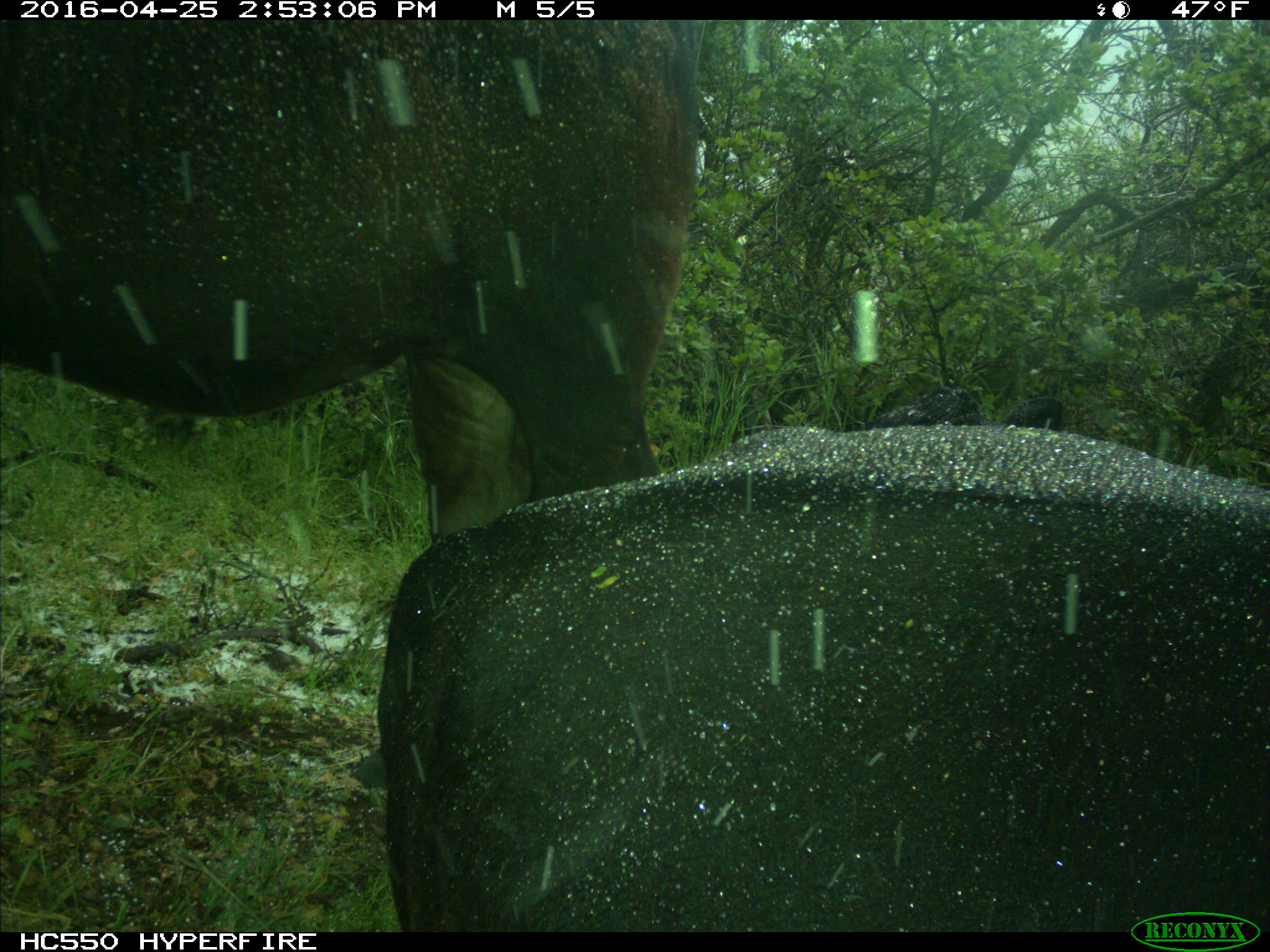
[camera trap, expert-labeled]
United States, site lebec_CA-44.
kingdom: Animalia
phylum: Chordata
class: Mammalia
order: Artiodactyla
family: Bovidae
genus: Bos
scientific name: Bos taurus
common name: domestic cow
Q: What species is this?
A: Bos taurus (domestic cow).